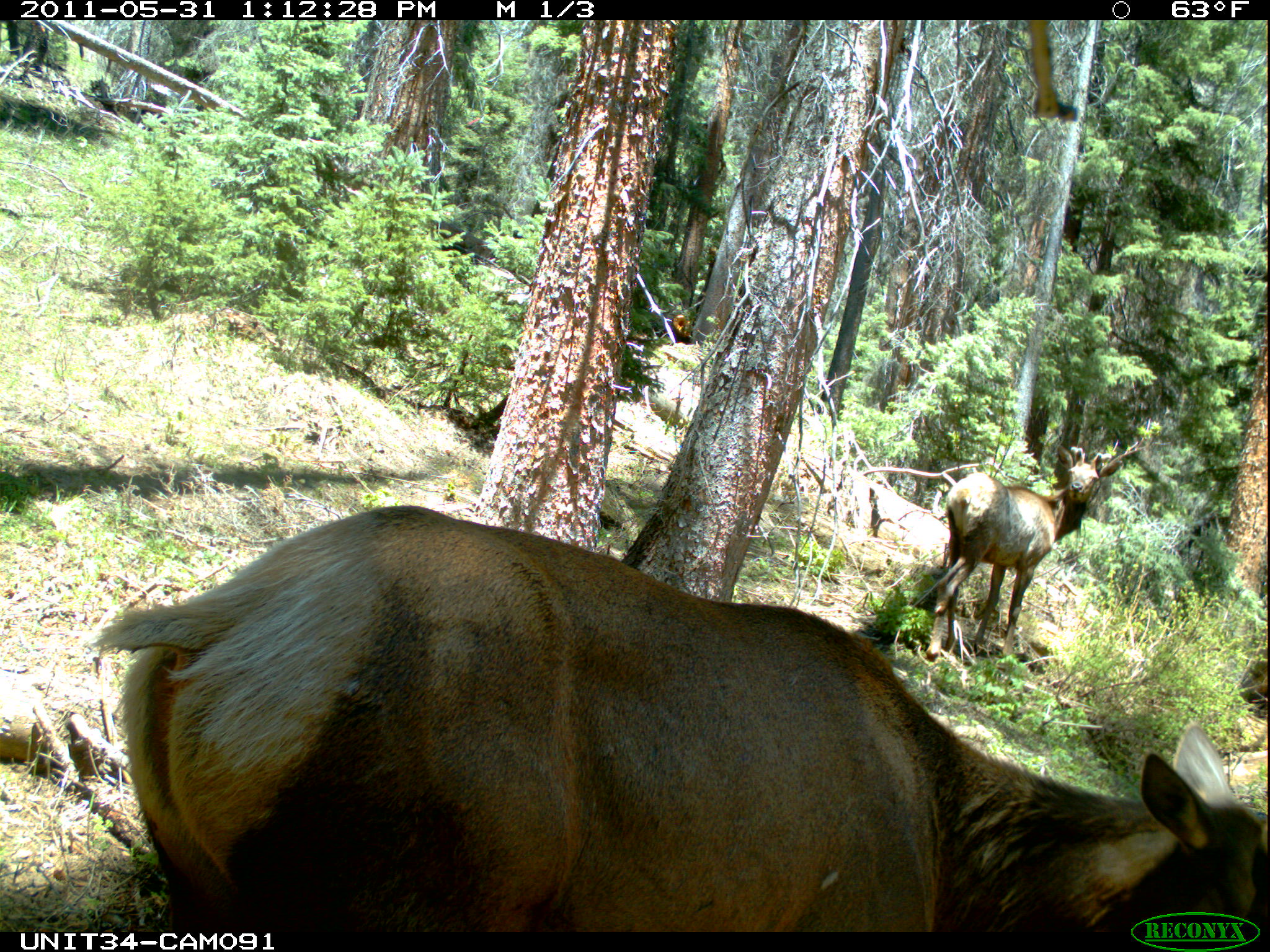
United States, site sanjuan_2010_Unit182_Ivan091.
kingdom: Animalia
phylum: Chordata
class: Mammalia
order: Artiodactyla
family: Cervidae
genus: Cervus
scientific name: Cervus elaphus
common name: red deer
Cervus elaphus (red deer).